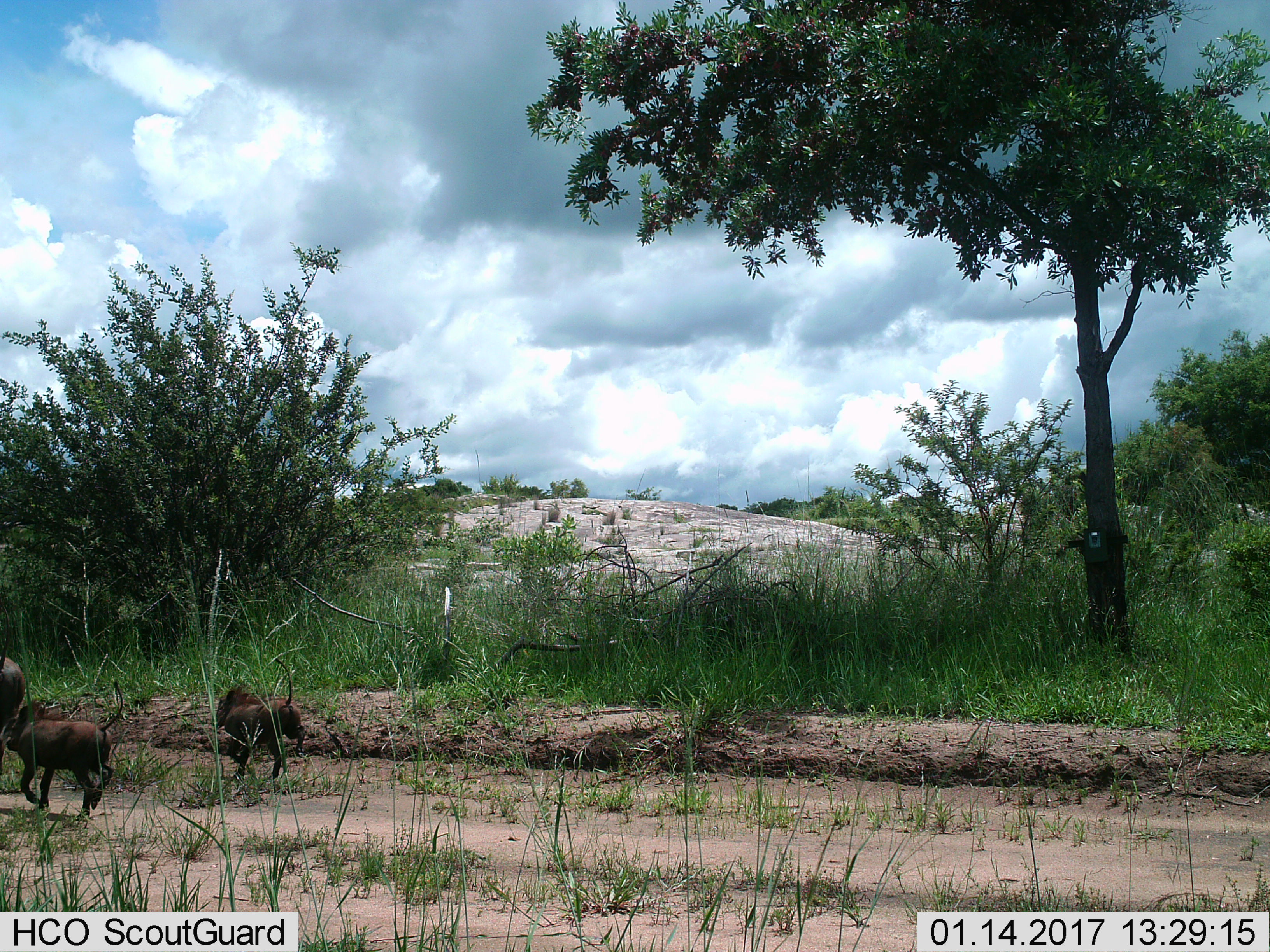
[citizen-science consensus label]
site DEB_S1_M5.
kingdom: Animalia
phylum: Chordata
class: Mammalia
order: Artiodactyla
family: Suidae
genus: Phacochoerus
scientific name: Phacochoerus africanus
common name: warthog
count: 3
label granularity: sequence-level